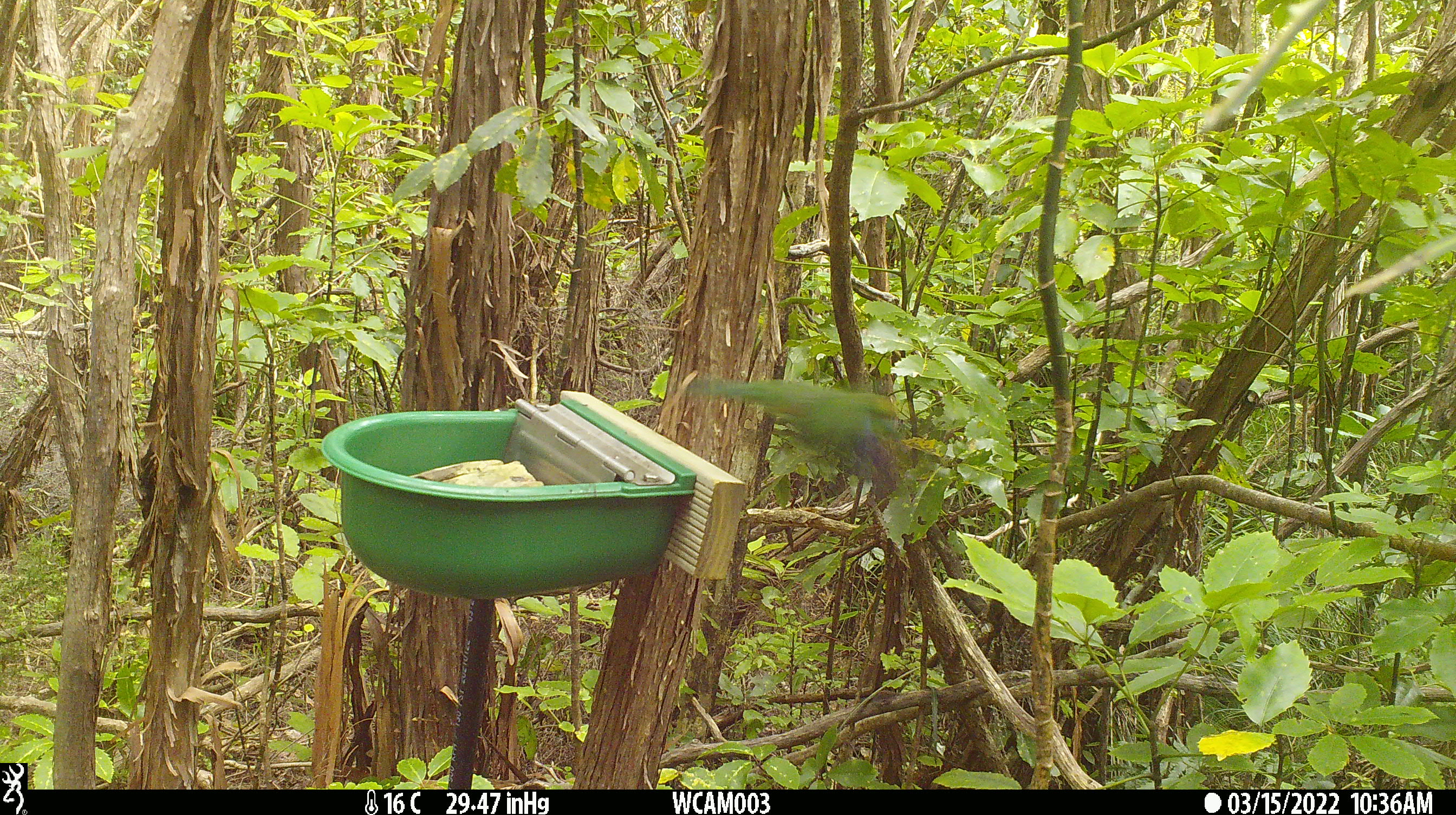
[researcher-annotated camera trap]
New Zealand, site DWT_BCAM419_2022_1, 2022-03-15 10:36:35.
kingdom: Animalia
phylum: Chordata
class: Aves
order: Psittaciformes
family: Psittaculidae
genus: Cyanoramphus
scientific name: Cyanoramphus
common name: parakeet